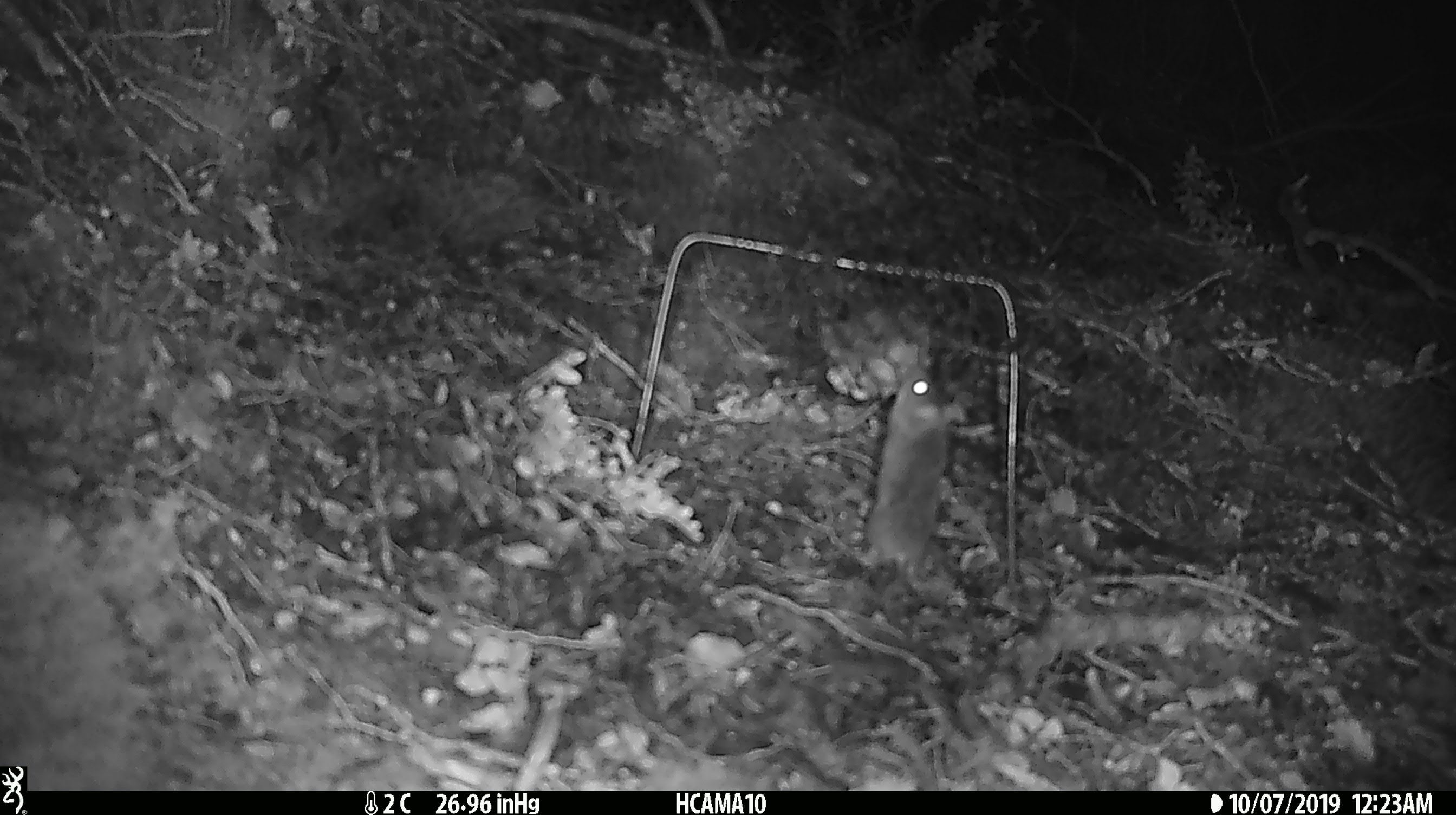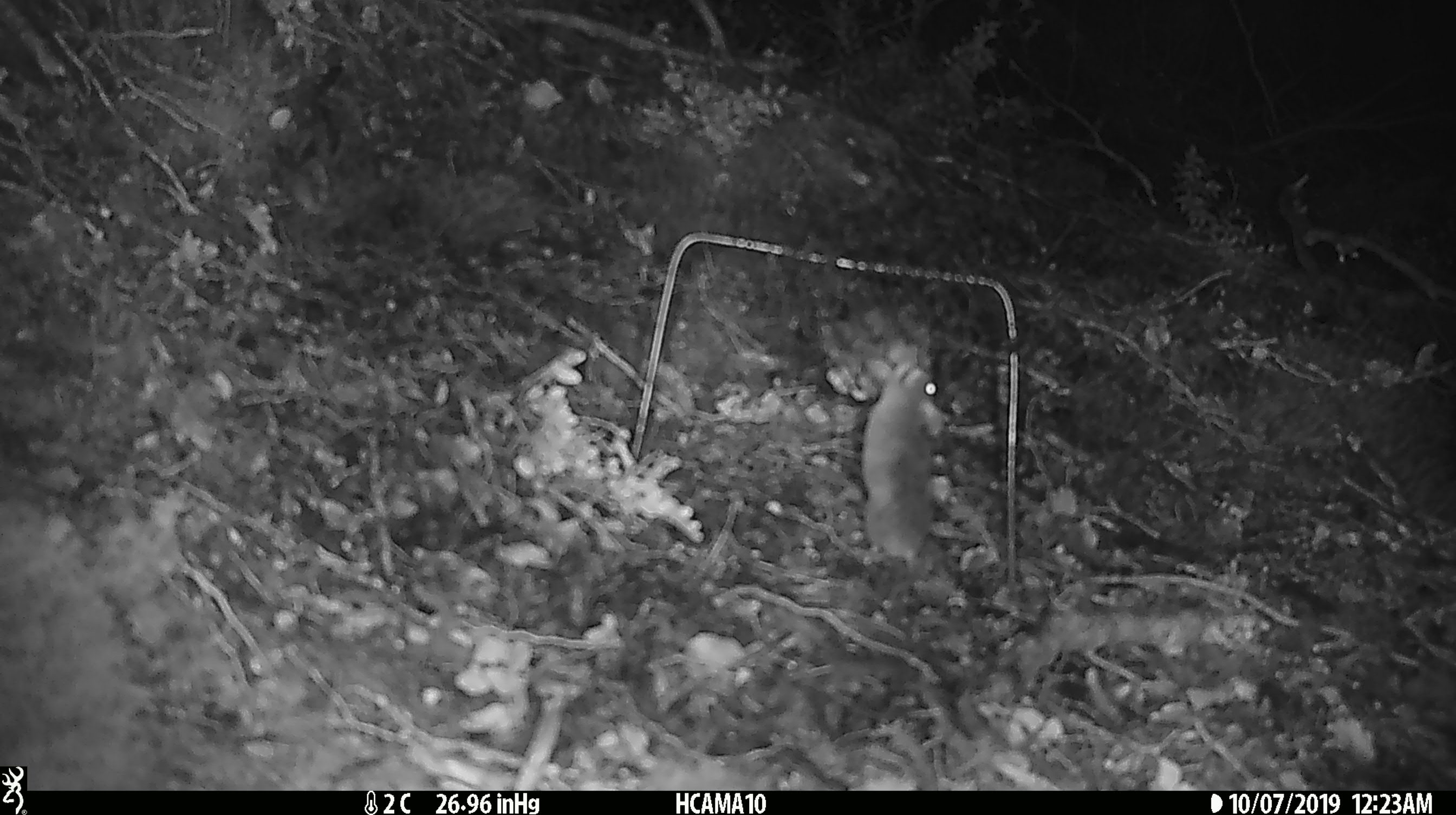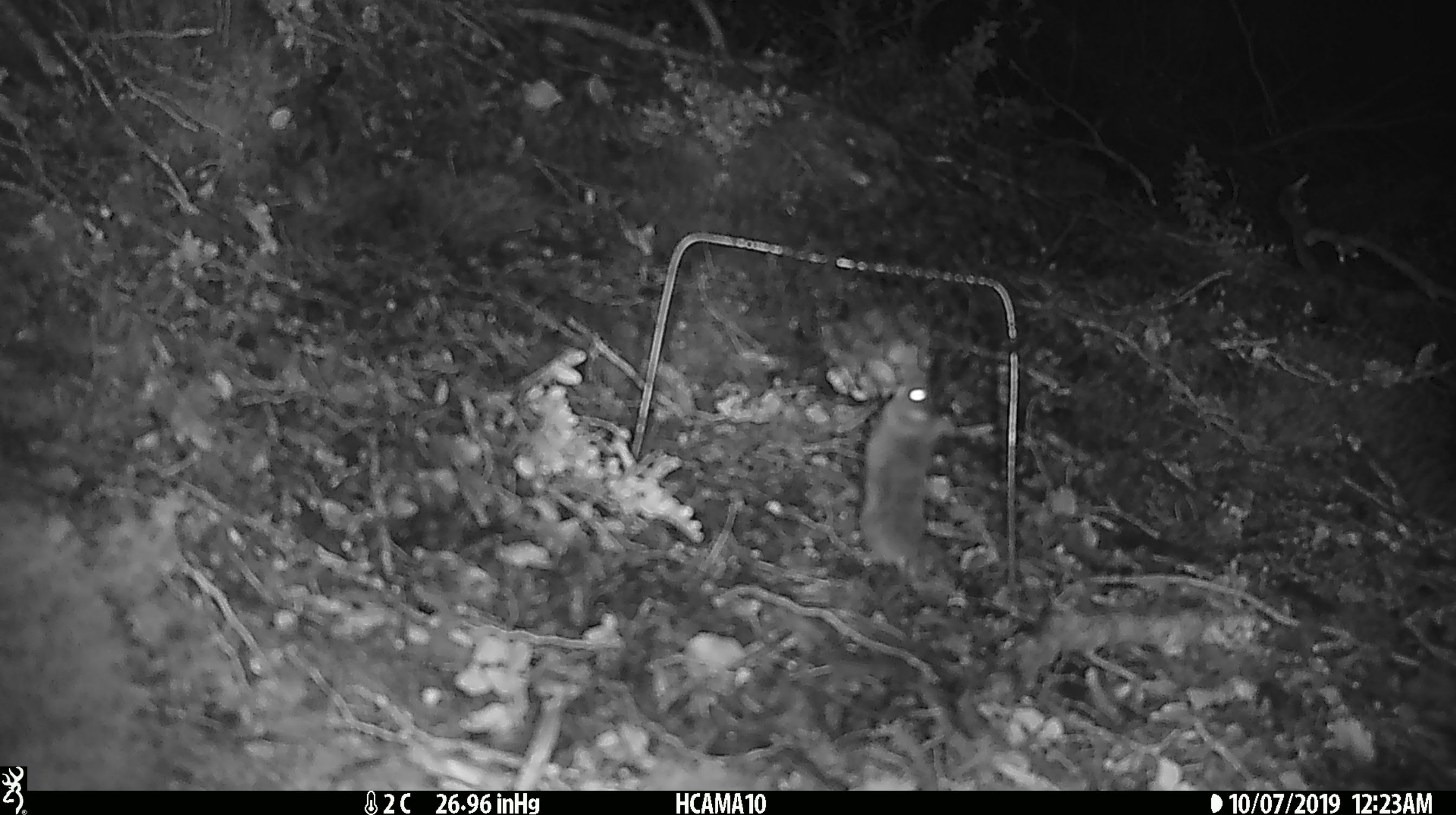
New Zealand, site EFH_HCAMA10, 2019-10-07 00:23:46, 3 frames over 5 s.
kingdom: Animalia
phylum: Chordata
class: Mammalia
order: Rodentia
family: Muridae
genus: Mus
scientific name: Mus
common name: mouse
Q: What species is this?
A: Mouse (Mus).